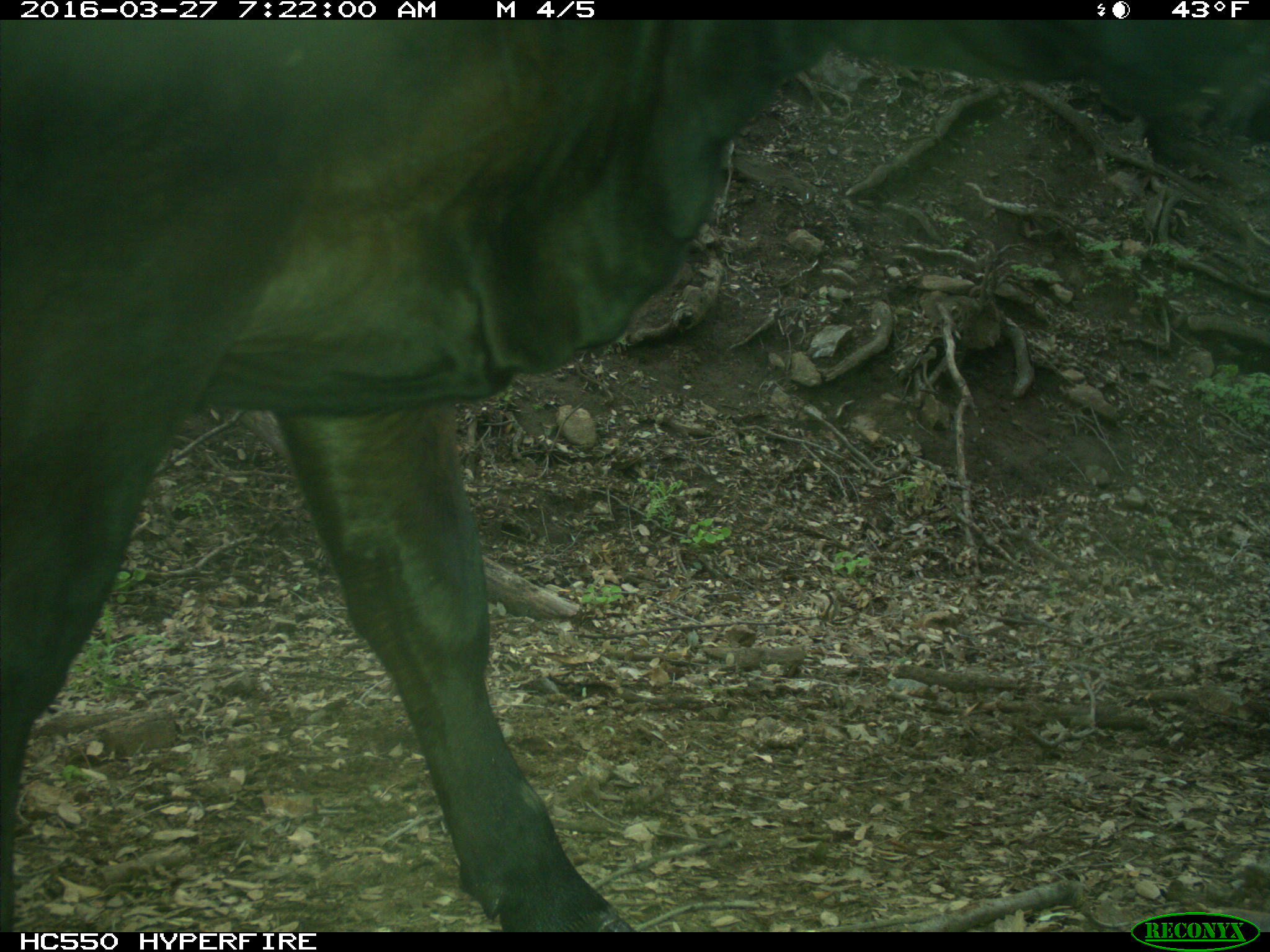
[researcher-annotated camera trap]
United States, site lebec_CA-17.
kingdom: Animalia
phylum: Chordata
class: Mammalia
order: Artiodactyla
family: Bovidae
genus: Bos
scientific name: Bos taurus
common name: domestic cow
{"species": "Bos taurus (domestic cow)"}